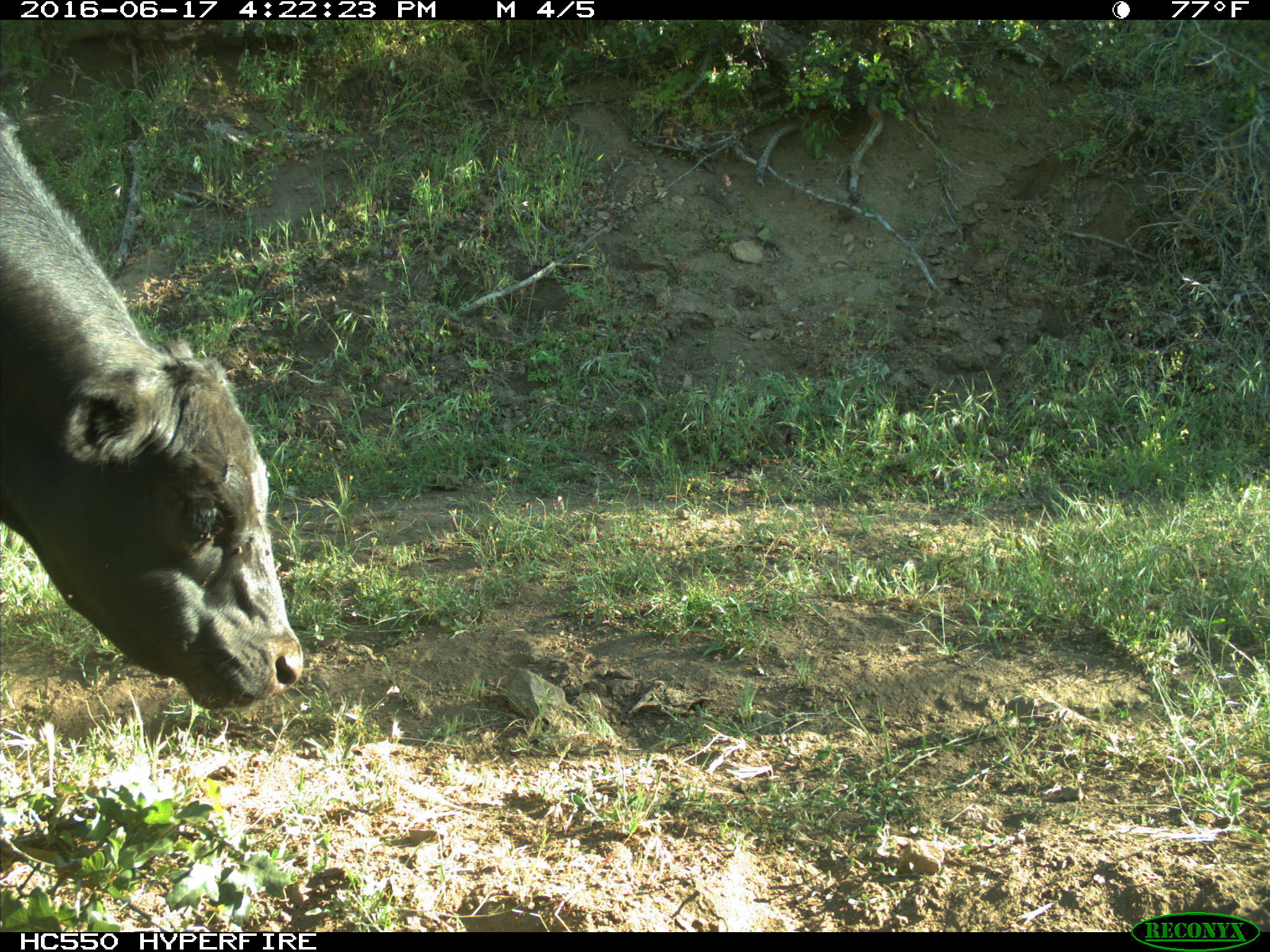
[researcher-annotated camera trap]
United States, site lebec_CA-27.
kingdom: Animalia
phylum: Chordata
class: Mammalia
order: Artiodactyla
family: Bovidae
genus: Bos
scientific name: Bos taurus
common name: domestic cow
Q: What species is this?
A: Bos taurus (domestic cow).